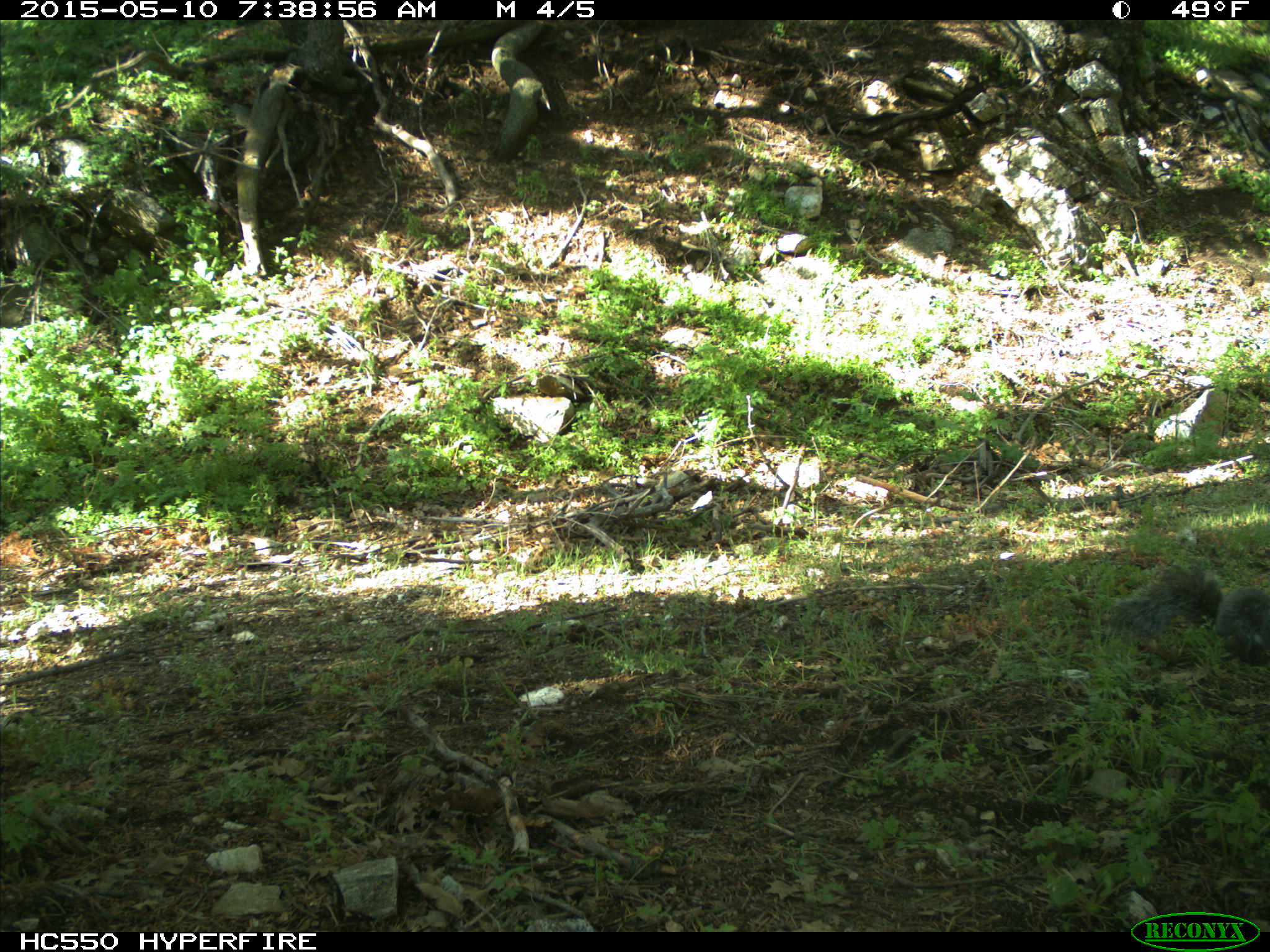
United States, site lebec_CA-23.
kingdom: Animalia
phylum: Chordata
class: Mammalia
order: Rodentia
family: Sciuridae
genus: Sciurus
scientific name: Sciurus carolinensis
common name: eastern gray squirrel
Sciurus carolinensis (eastern gray squirrel).